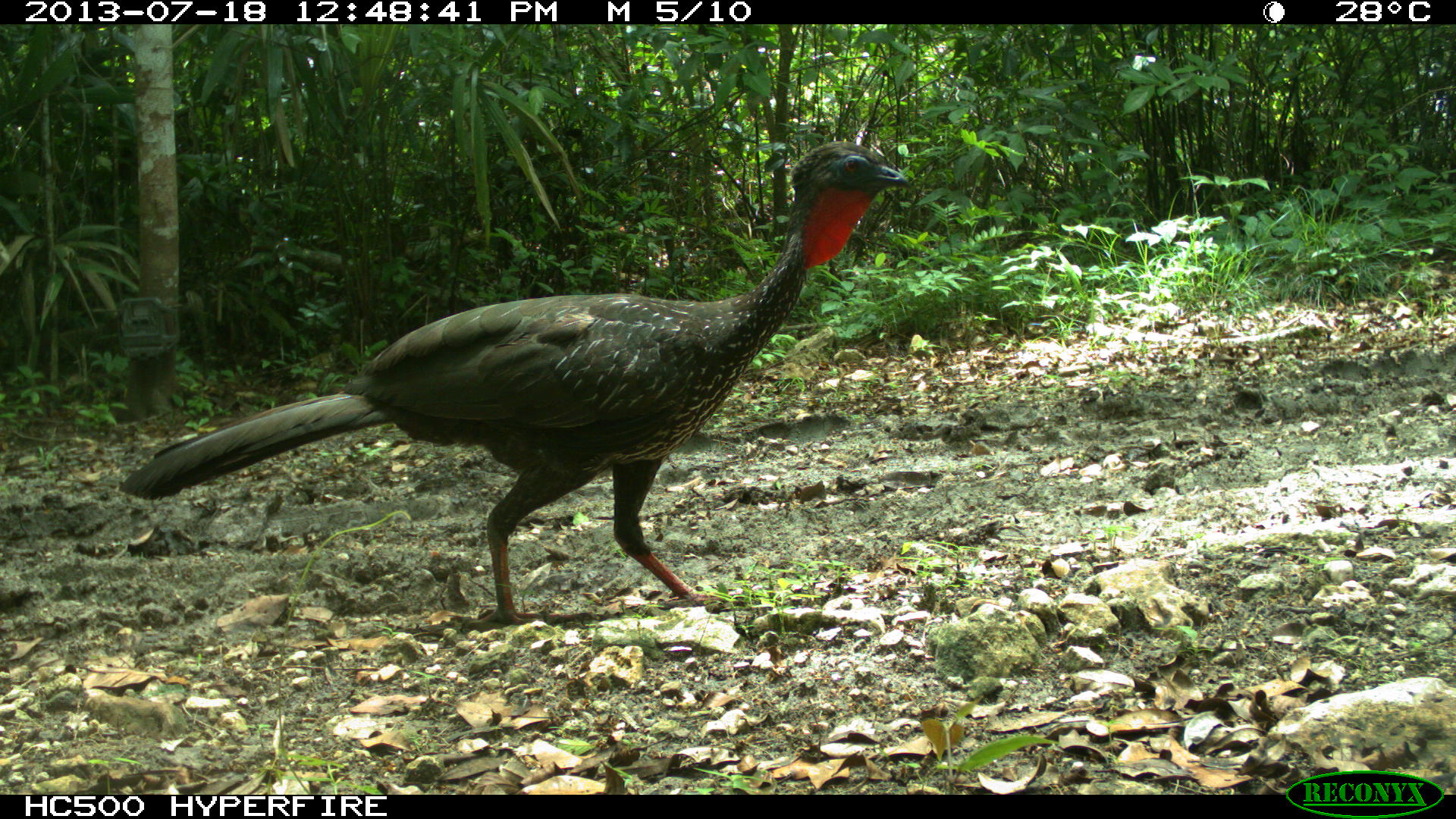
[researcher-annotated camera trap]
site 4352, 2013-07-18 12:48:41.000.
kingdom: Animalia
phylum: Chordata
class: Aves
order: Galliformes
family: Cracidae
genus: Penelope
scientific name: Penelope purpurascens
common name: crested guan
Penelope purpurascens (crested guan), count 1.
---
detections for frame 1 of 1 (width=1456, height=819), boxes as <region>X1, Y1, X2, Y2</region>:
penelope purpurascens: <region>118, 137, 912, 620</region>